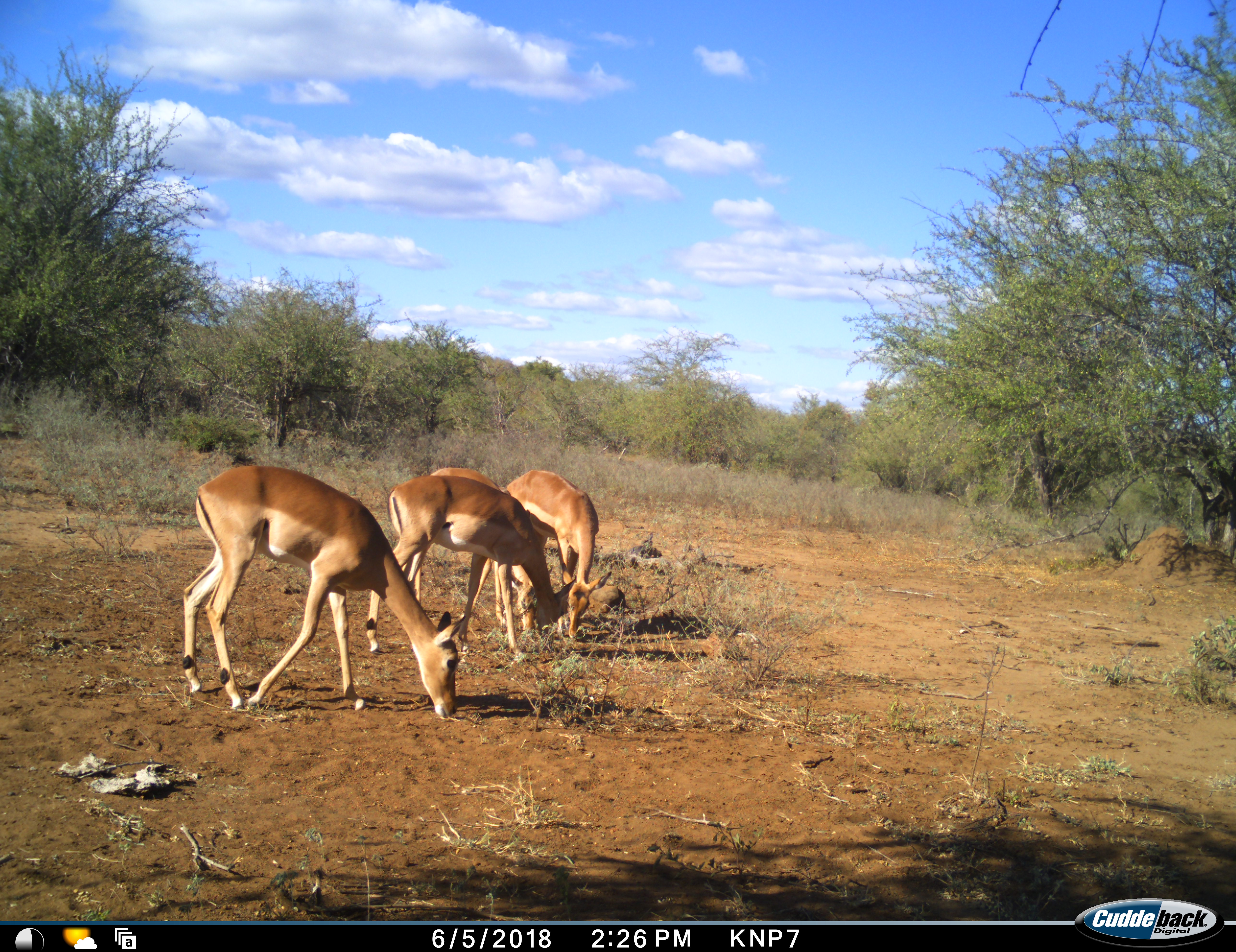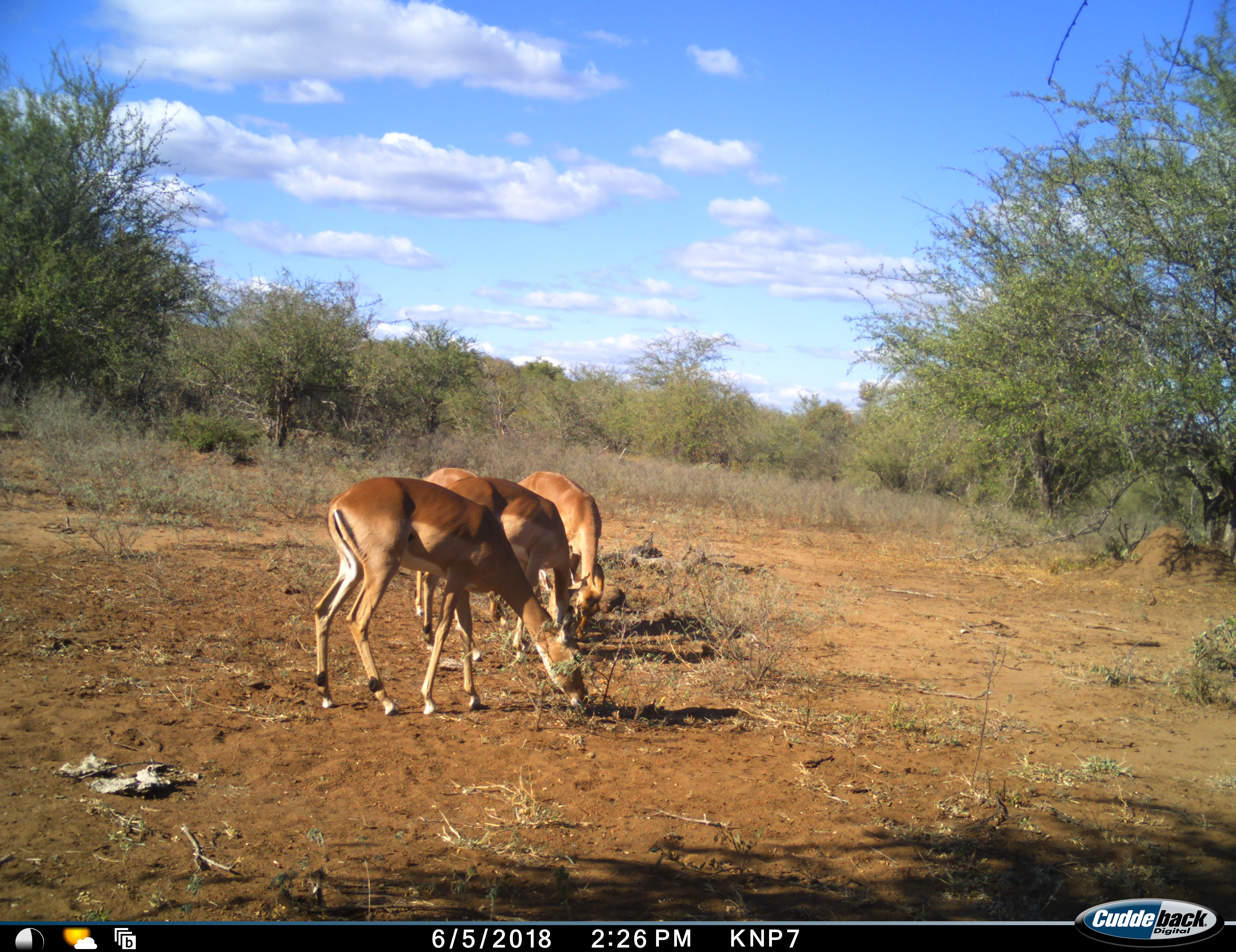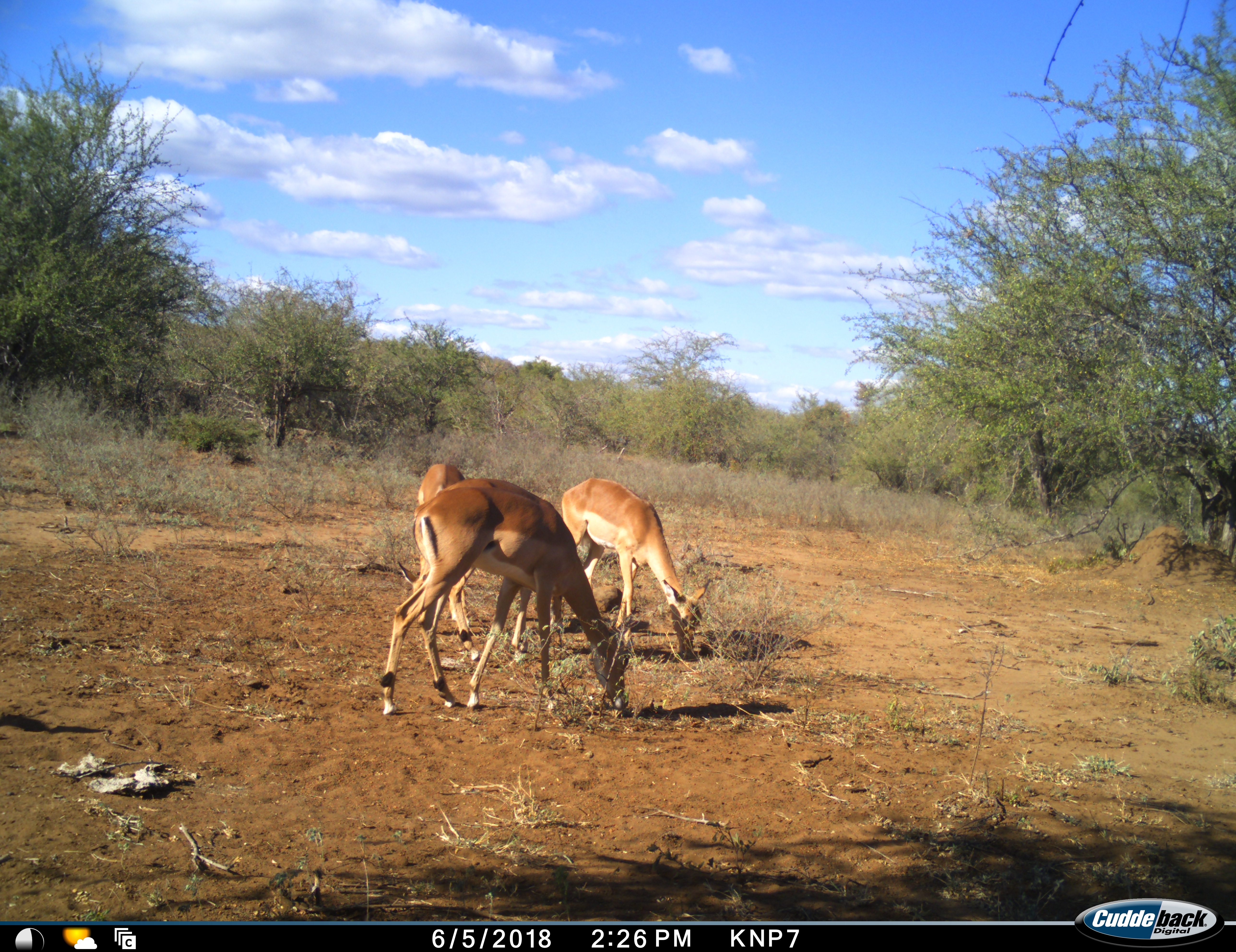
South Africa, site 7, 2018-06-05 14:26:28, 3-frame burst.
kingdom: Animalia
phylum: Chordata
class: Mammalia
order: Artiodactyla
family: Bovidae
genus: Aepyceros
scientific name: Aepyceros melampus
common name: impala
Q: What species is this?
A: Impala (Aepyceros melampus).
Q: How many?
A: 4.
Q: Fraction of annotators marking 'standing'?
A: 10%.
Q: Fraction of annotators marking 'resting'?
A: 0%.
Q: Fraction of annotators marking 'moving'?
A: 20%.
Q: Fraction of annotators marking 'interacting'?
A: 0%.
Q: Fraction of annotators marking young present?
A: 0%.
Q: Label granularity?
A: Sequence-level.